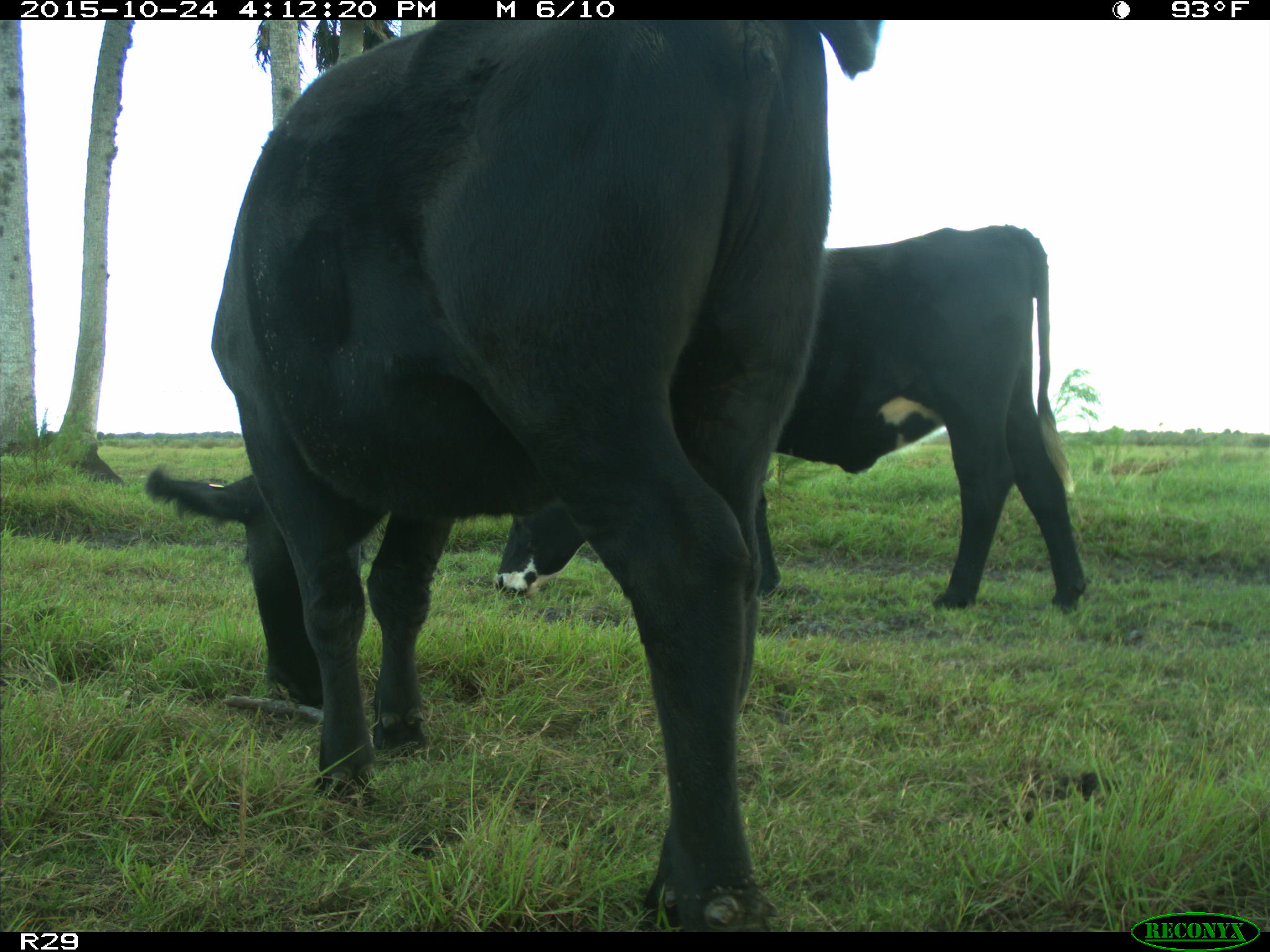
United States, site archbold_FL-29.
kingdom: Animalia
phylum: Chordata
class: Mammalia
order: Artiodactyla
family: Bovidae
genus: Bos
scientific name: Bos taurus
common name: domestic cow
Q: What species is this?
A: Bos taurus (domestic cow).